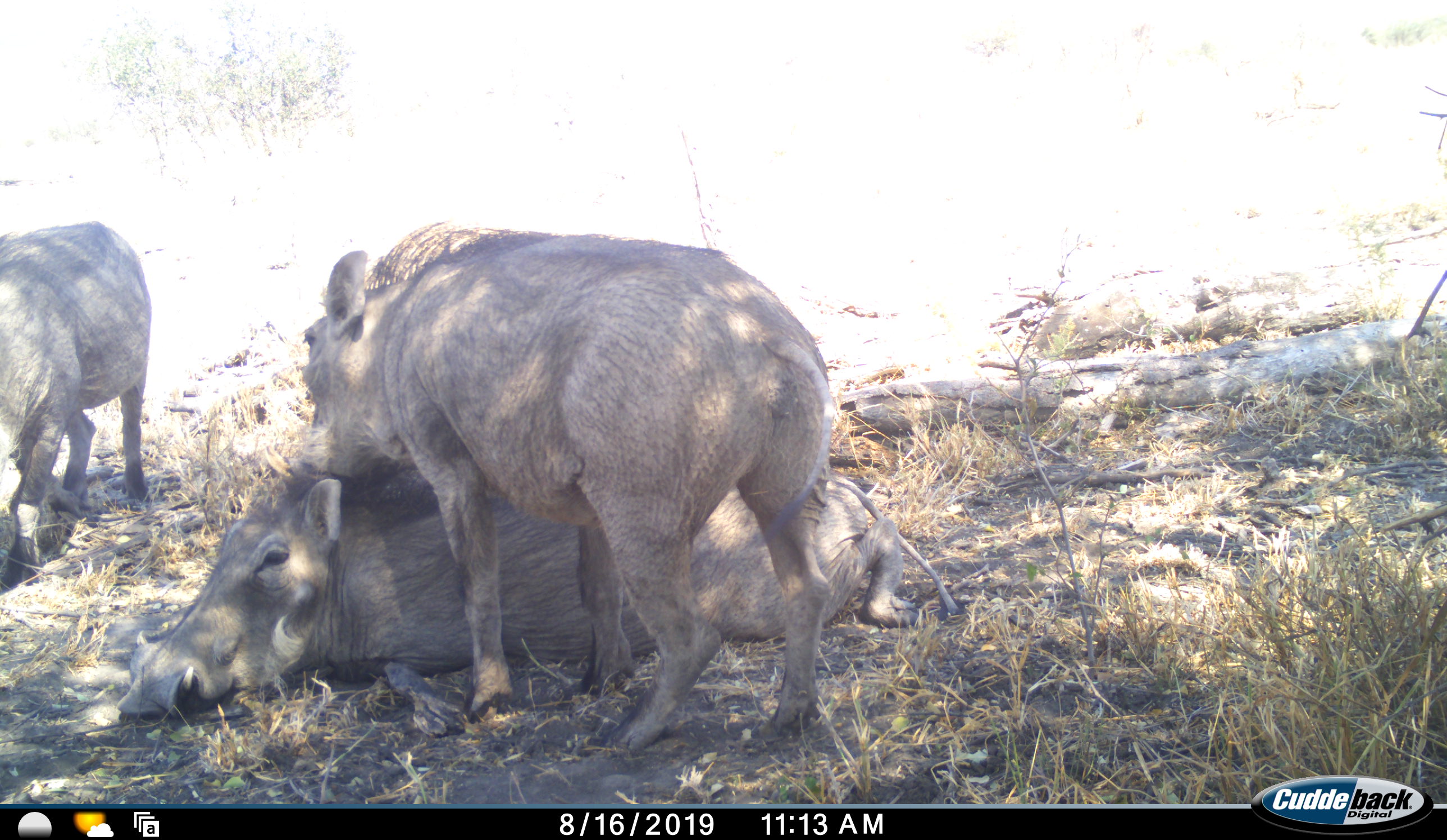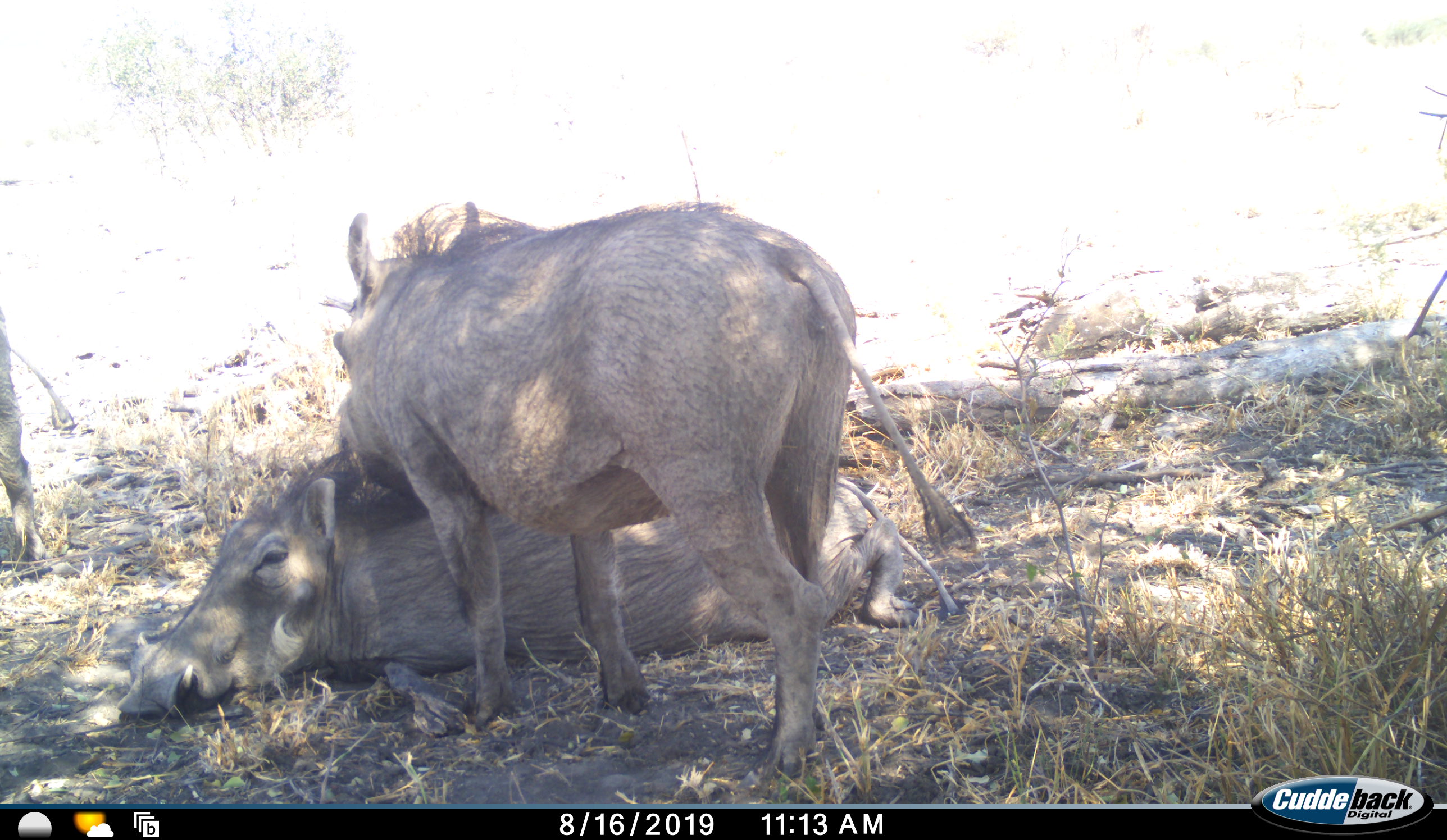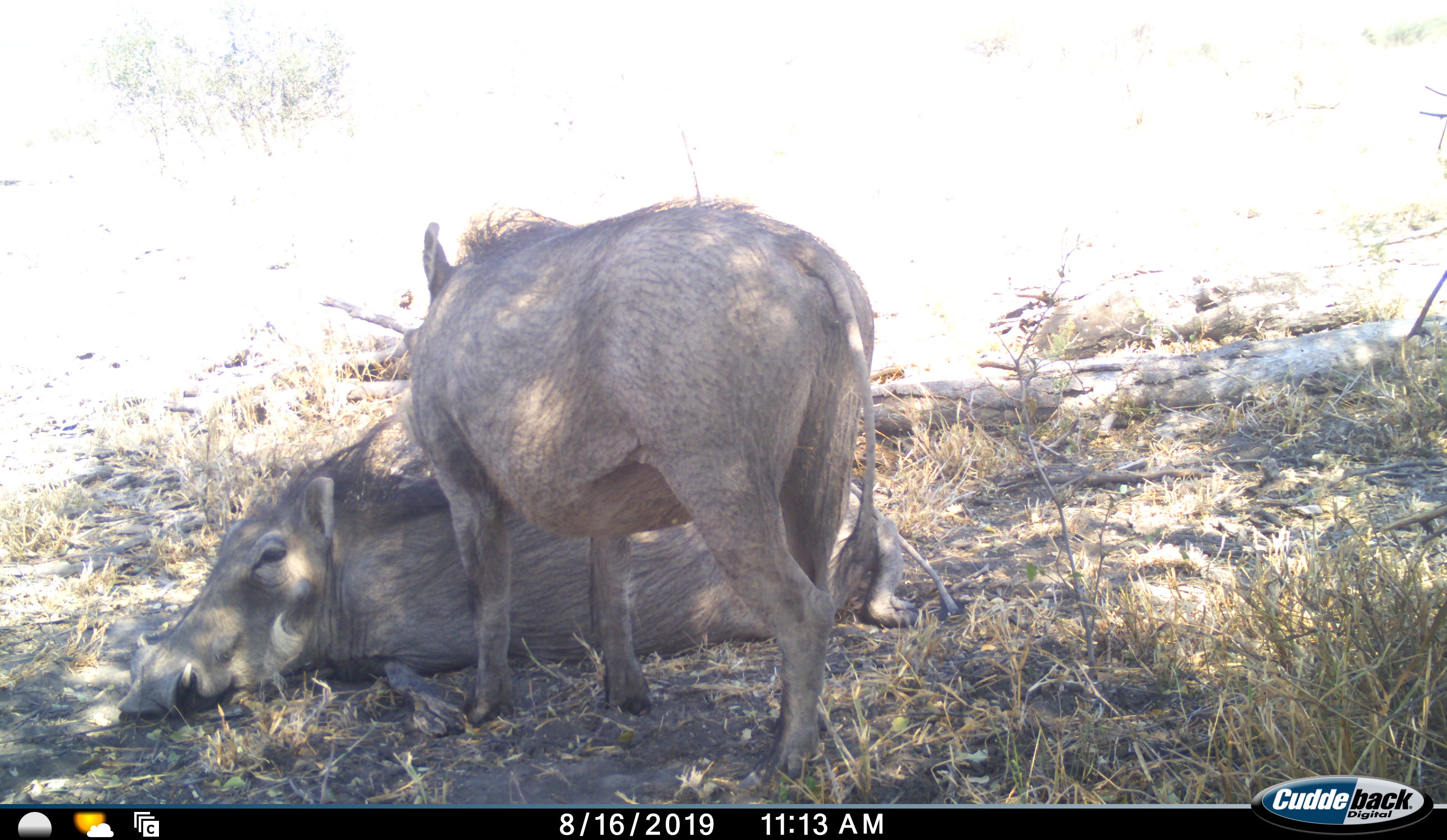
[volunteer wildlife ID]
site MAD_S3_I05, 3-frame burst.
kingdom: Animalia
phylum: Chordata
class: Mammalia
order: Artiodactyla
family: Suidae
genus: Phacochoerus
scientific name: Phacochoerus africanus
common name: warthog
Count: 3.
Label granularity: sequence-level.